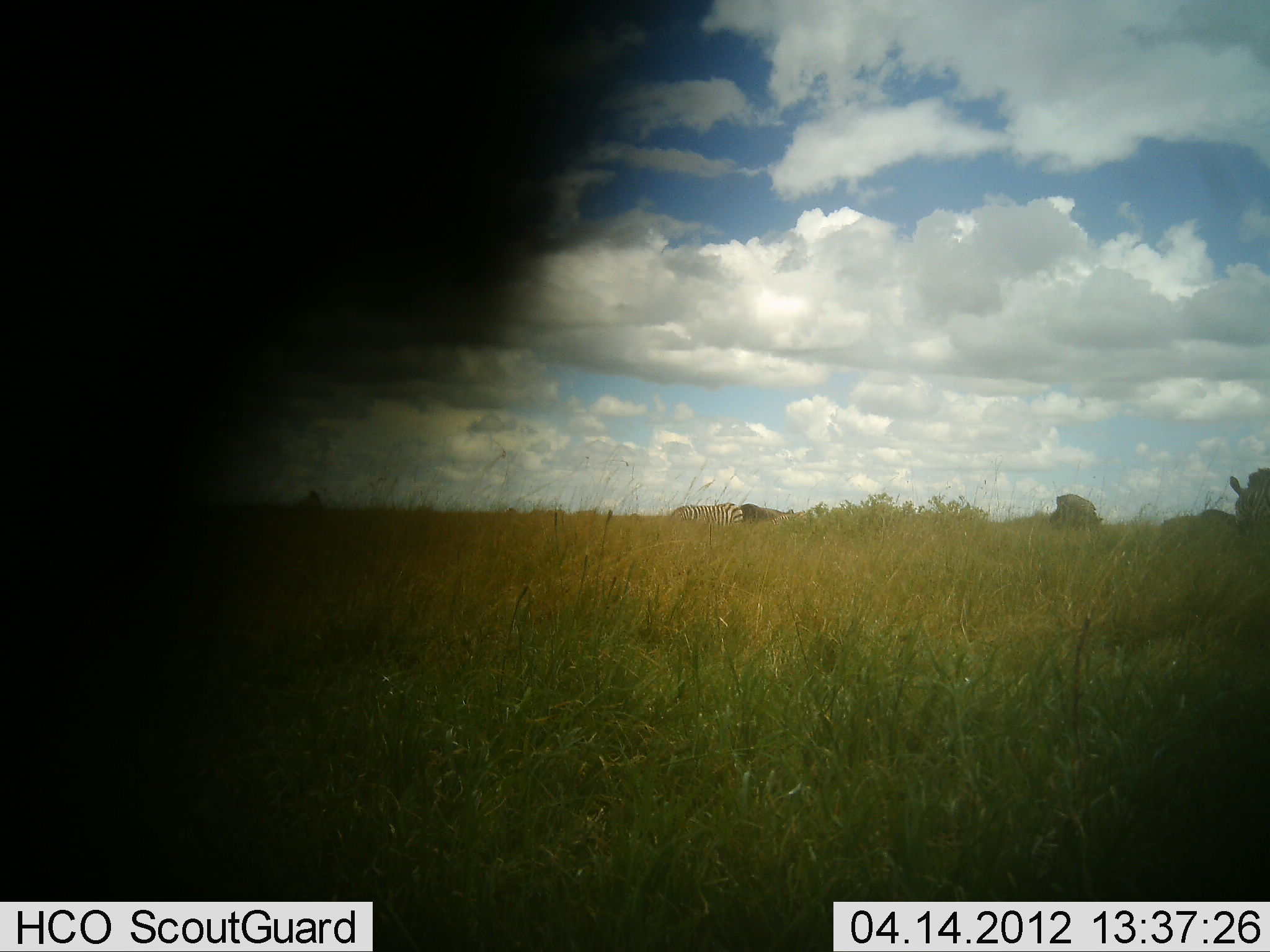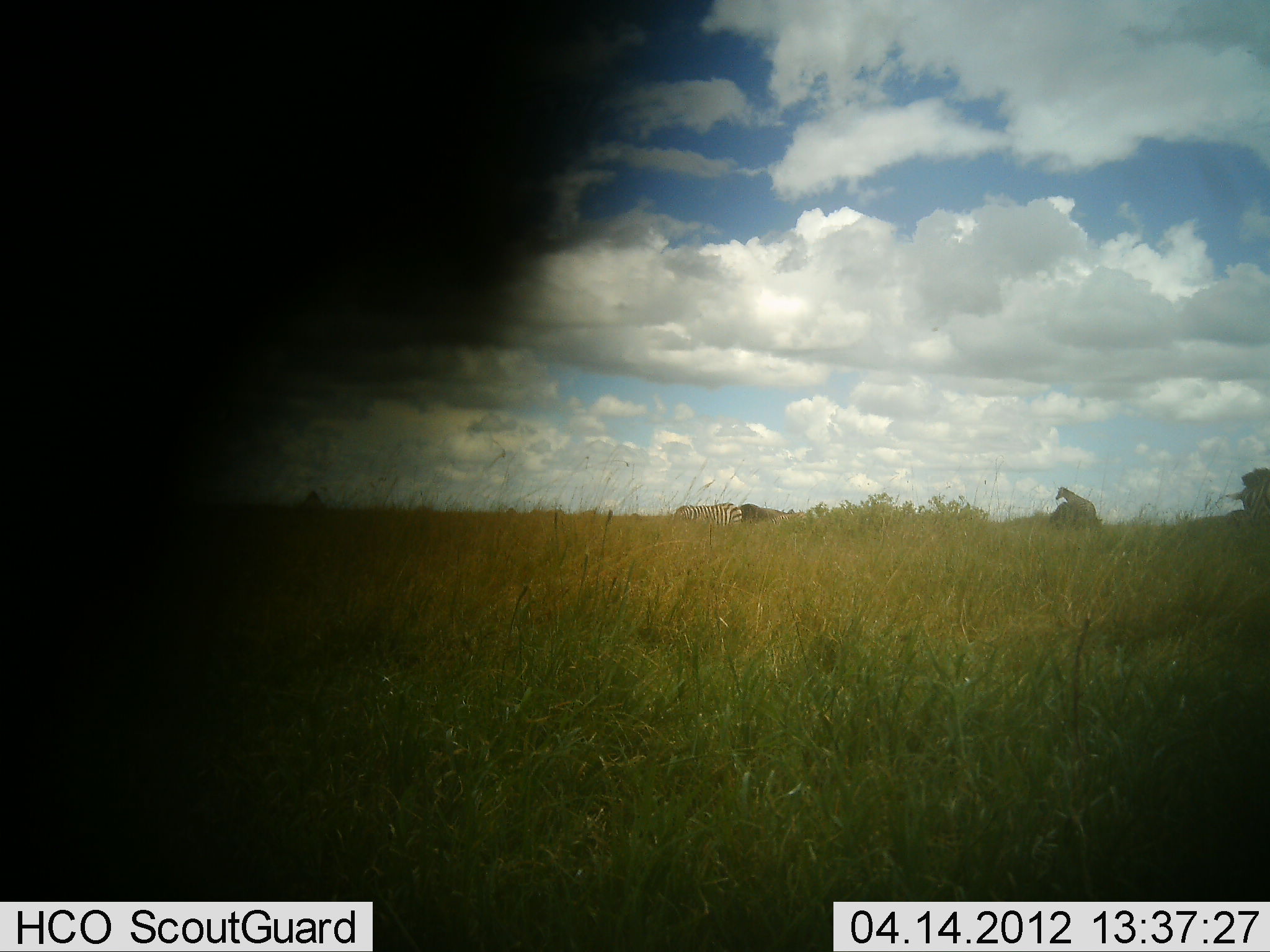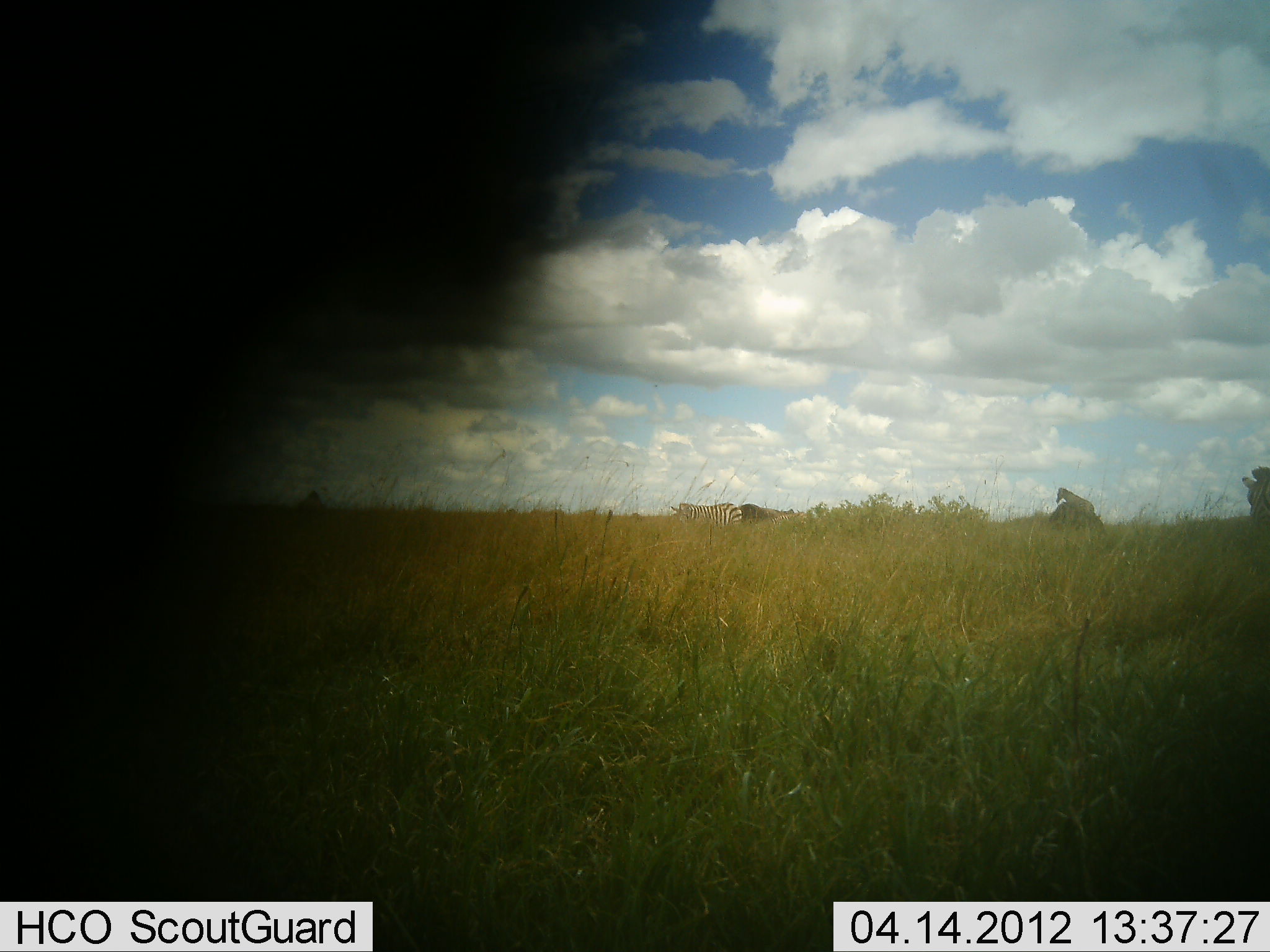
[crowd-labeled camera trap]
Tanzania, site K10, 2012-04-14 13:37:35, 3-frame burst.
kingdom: Animalia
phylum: Chordata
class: Mammalia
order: Perissodactyla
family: Equidae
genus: Equus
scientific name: Equus quagga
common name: plains zebra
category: zebra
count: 3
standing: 65%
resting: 5%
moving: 15%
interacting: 10%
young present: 0%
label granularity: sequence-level